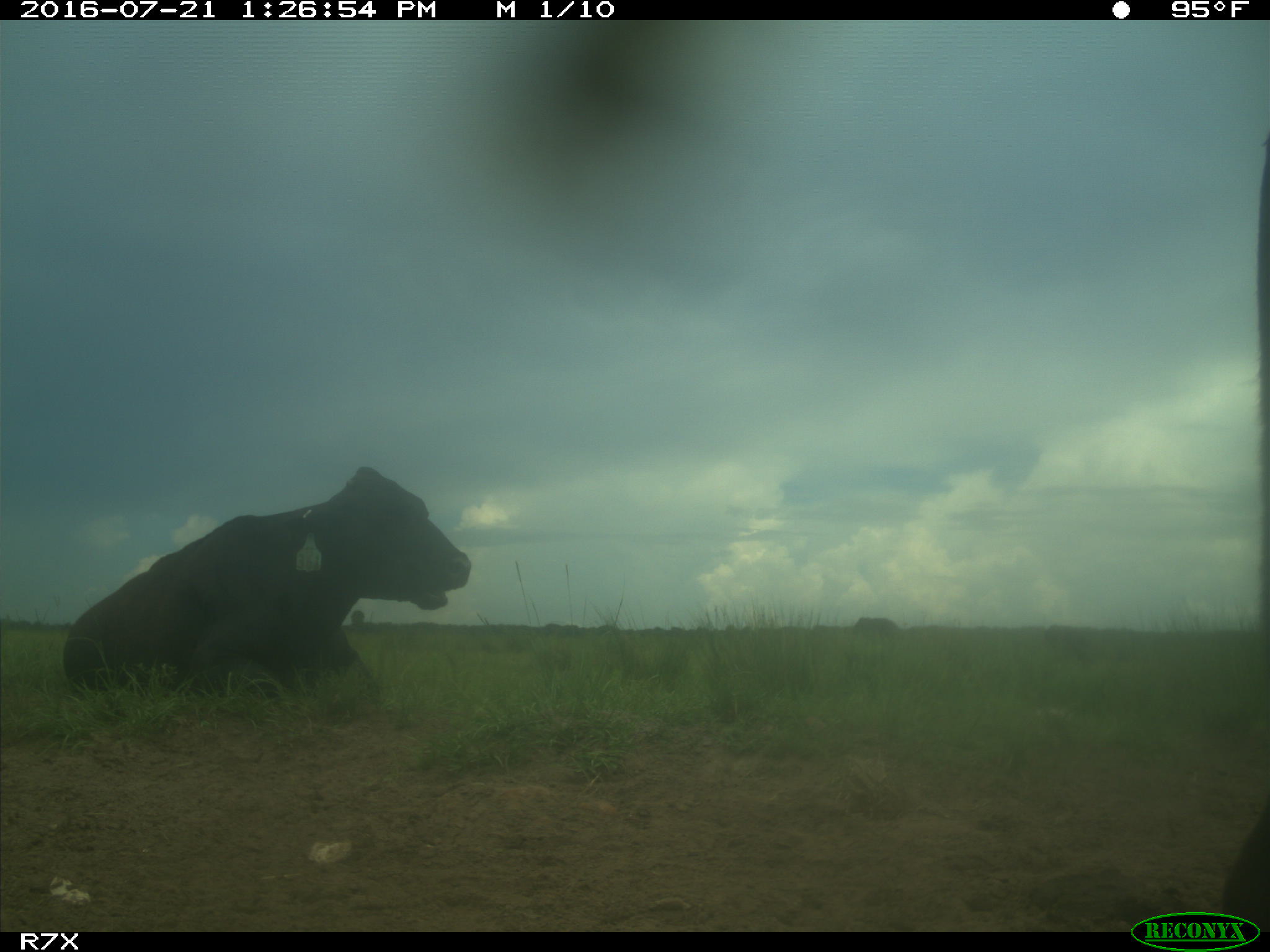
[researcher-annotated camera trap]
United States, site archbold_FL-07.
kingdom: Animalia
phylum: Chordata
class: Mammalia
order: Artiodactyla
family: Bovidae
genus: Bos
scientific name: Bos taurus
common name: domestic cow